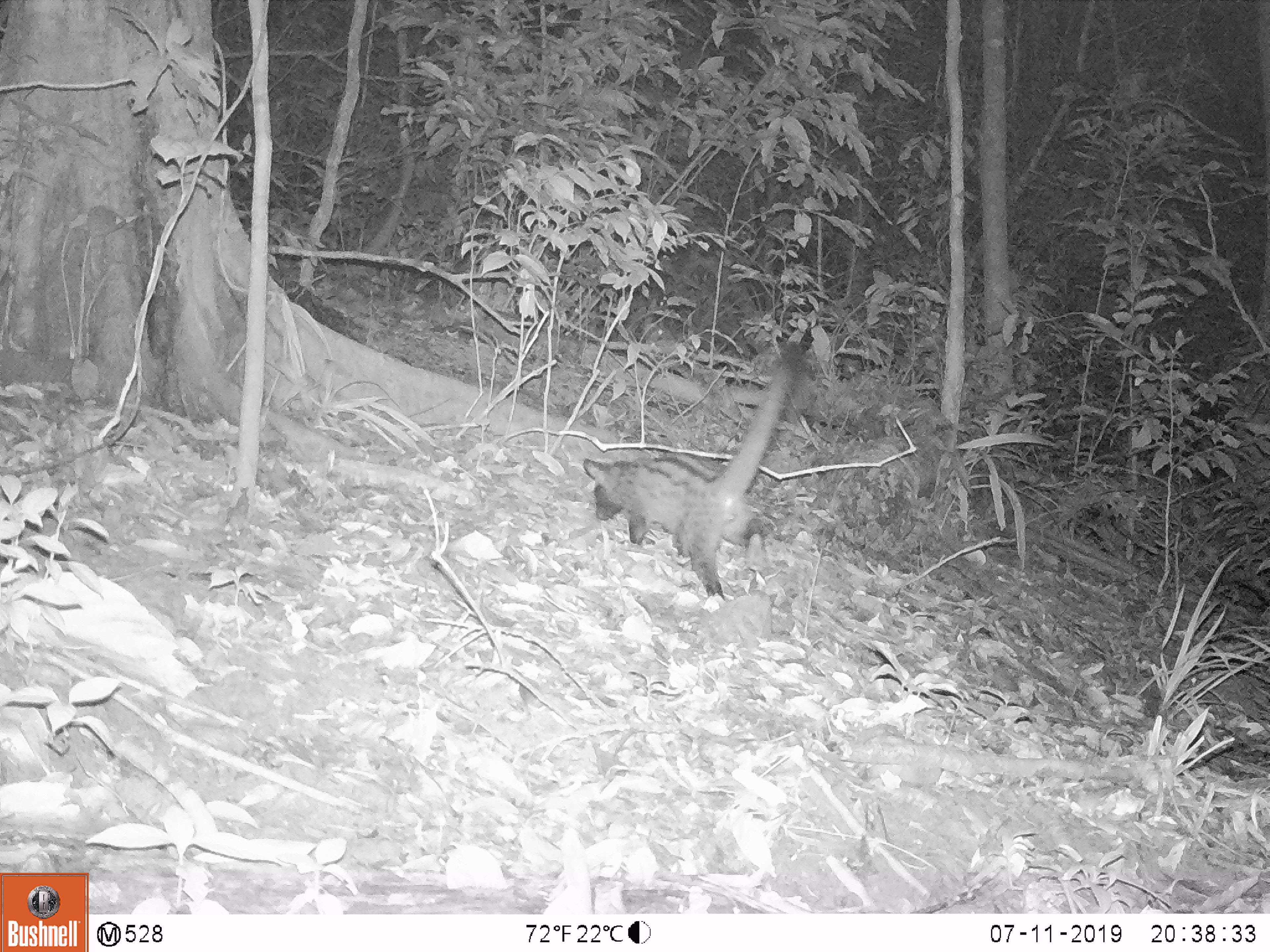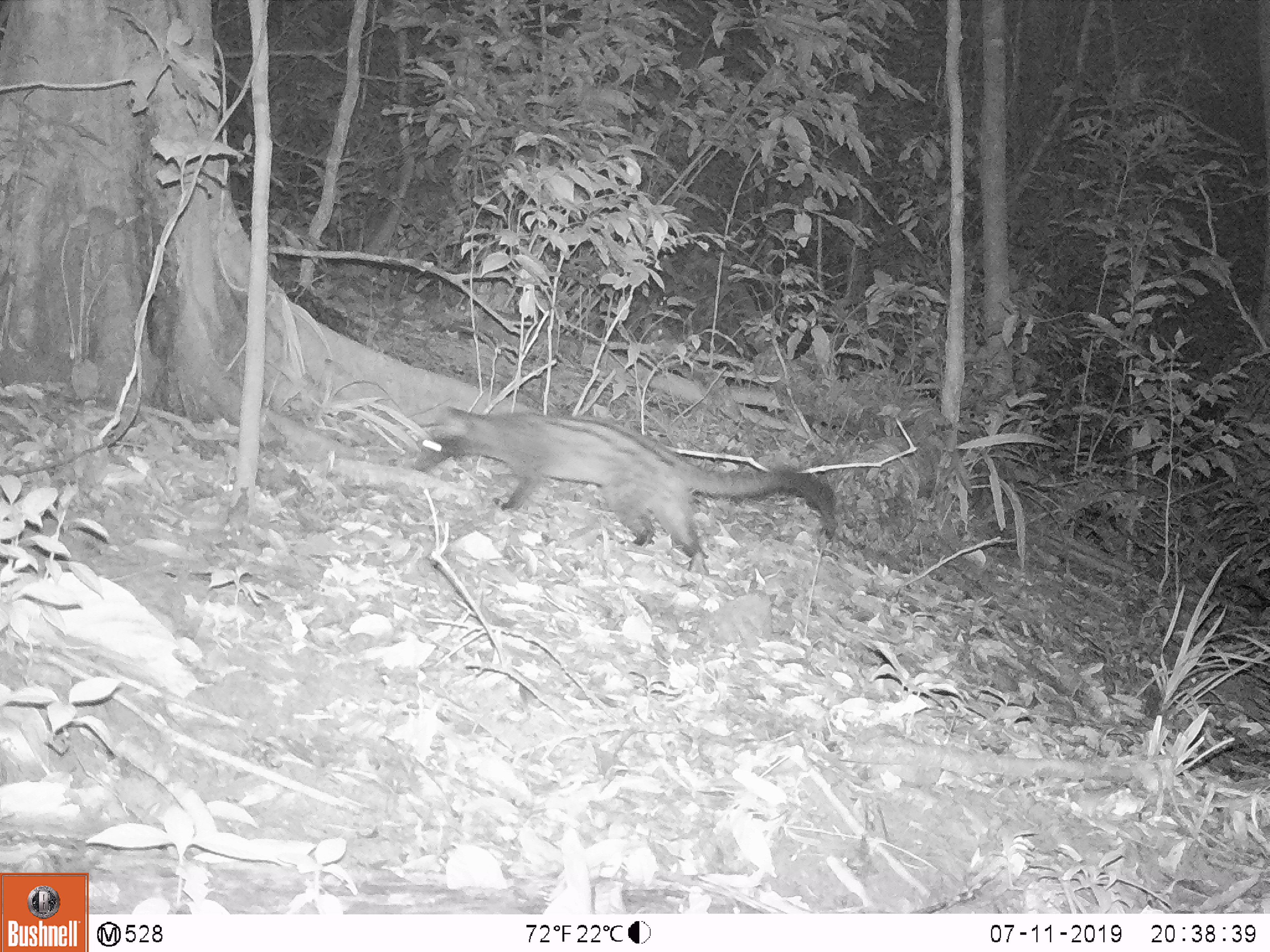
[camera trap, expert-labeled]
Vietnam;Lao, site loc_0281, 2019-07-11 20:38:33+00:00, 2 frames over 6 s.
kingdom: Animalia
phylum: Chordata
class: Mammalia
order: Carnivora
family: Viverridae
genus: Paradoxurus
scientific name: Paradoxurus hermaphroditus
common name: common palm civet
Common palm civet (Paradoxurus hermaphroditus). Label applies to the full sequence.